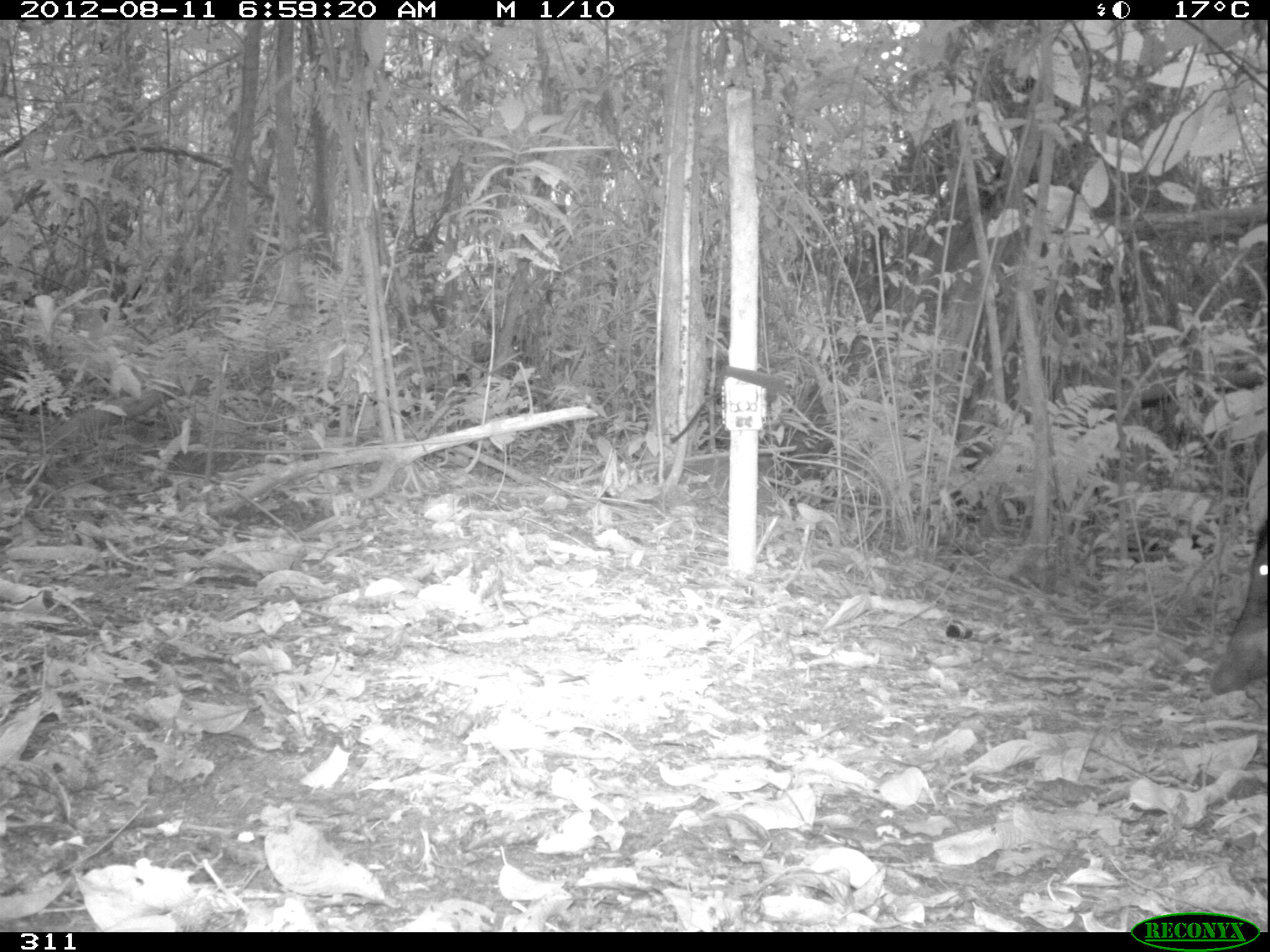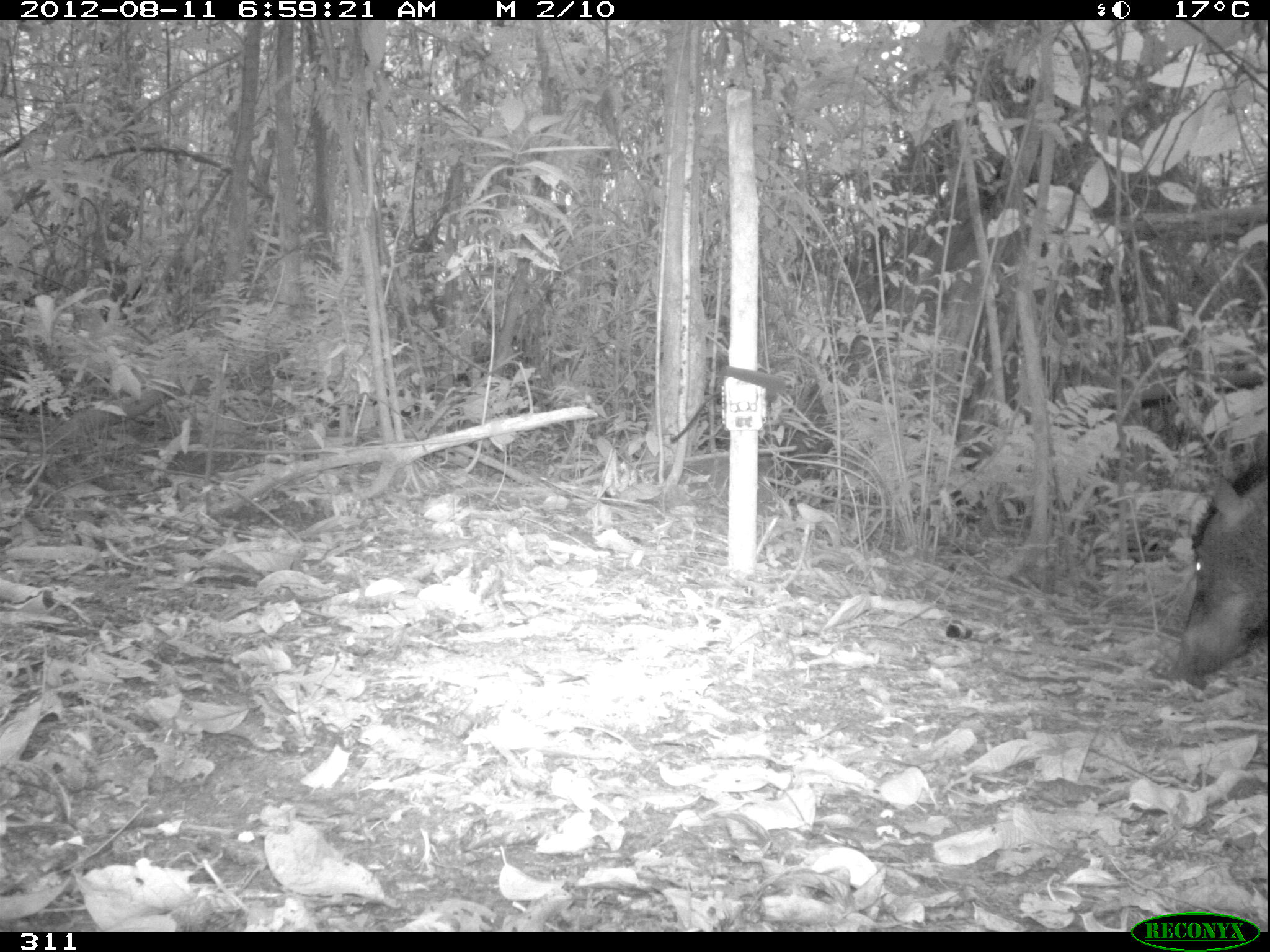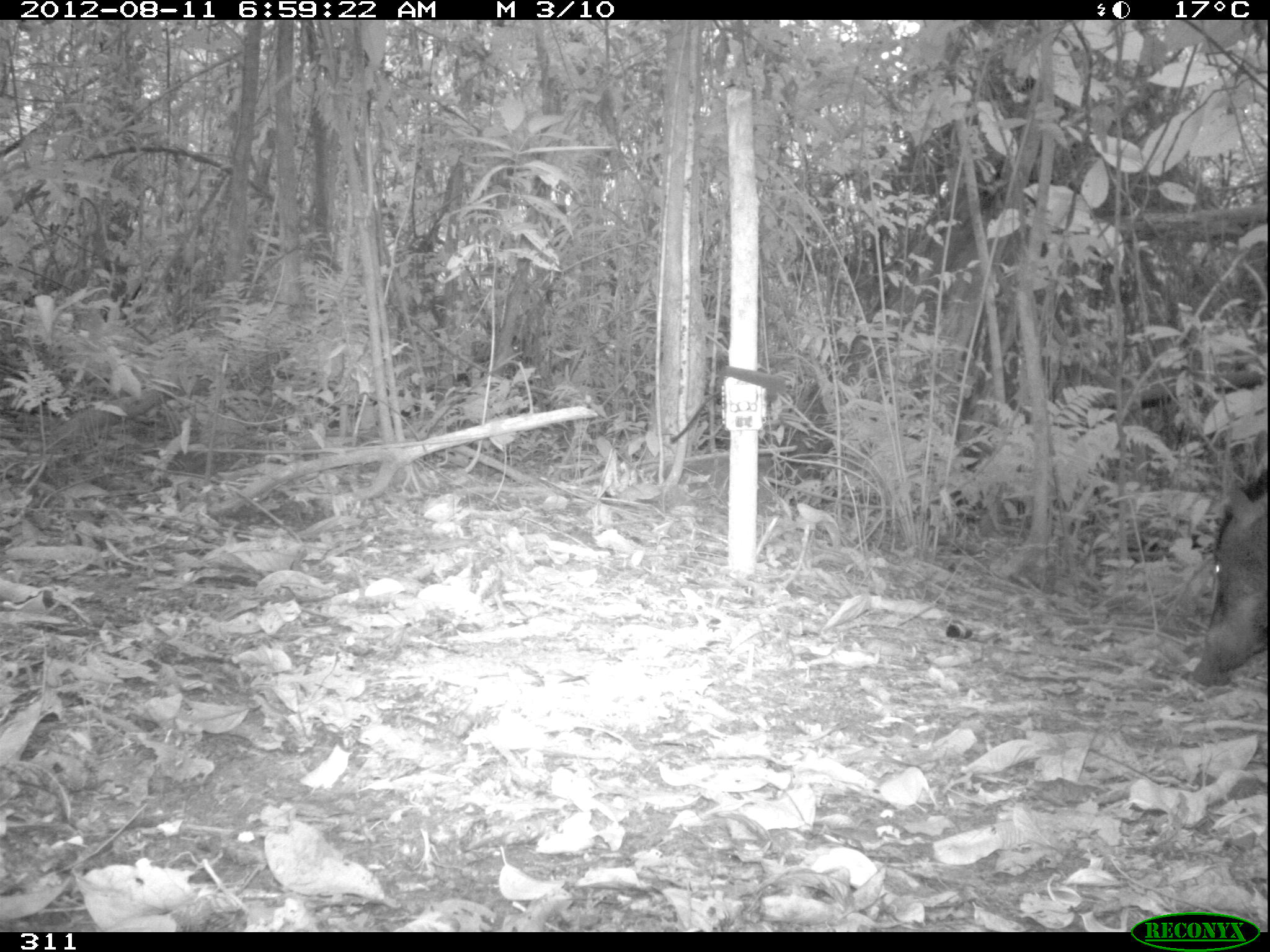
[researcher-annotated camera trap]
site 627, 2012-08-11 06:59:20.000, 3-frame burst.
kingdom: Animalia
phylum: Chordata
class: Mammalia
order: Artiodactyla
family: Tayassuidae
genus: Tayassu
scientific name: Tayassu pecari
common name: white-lipped peccary